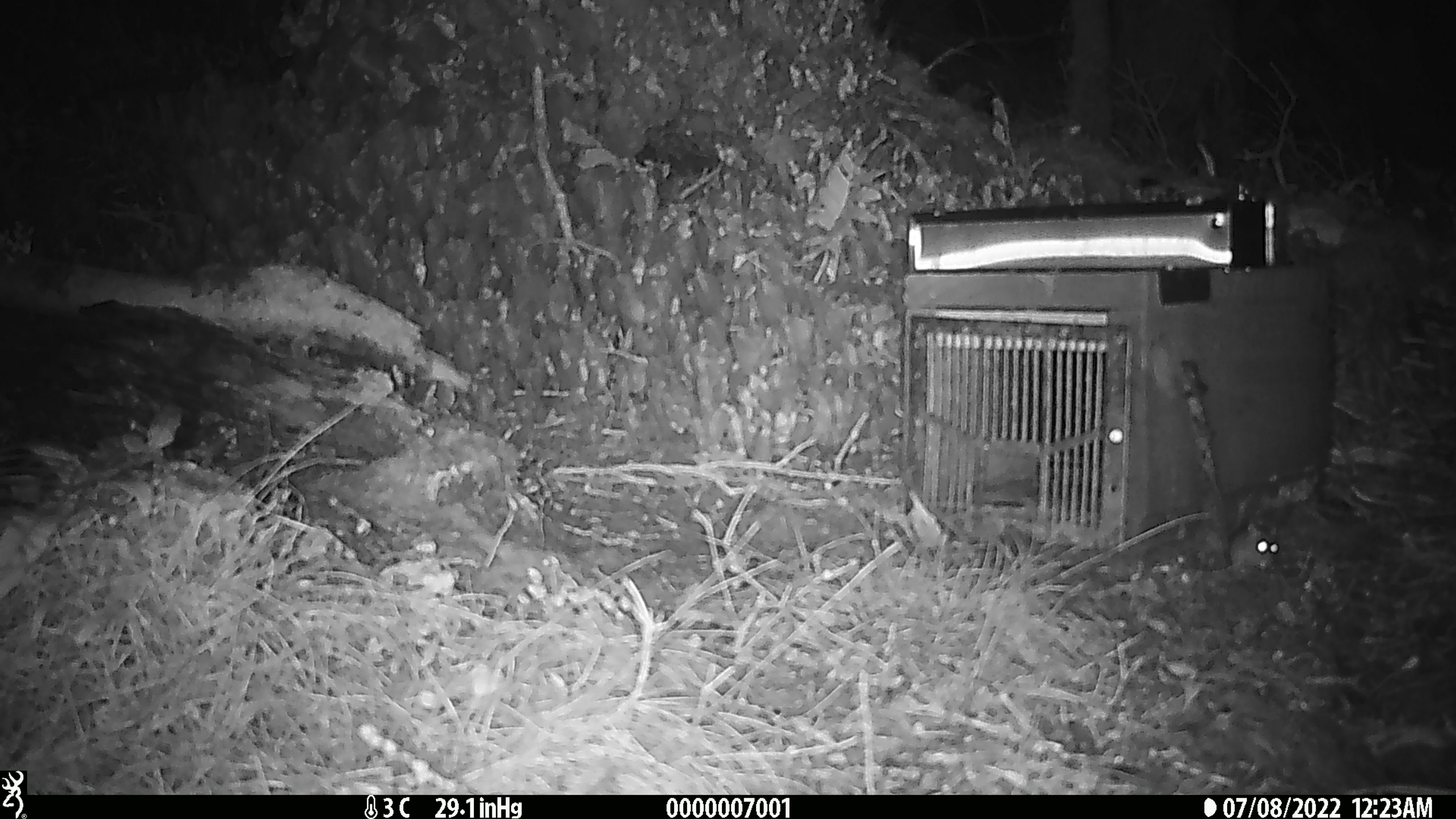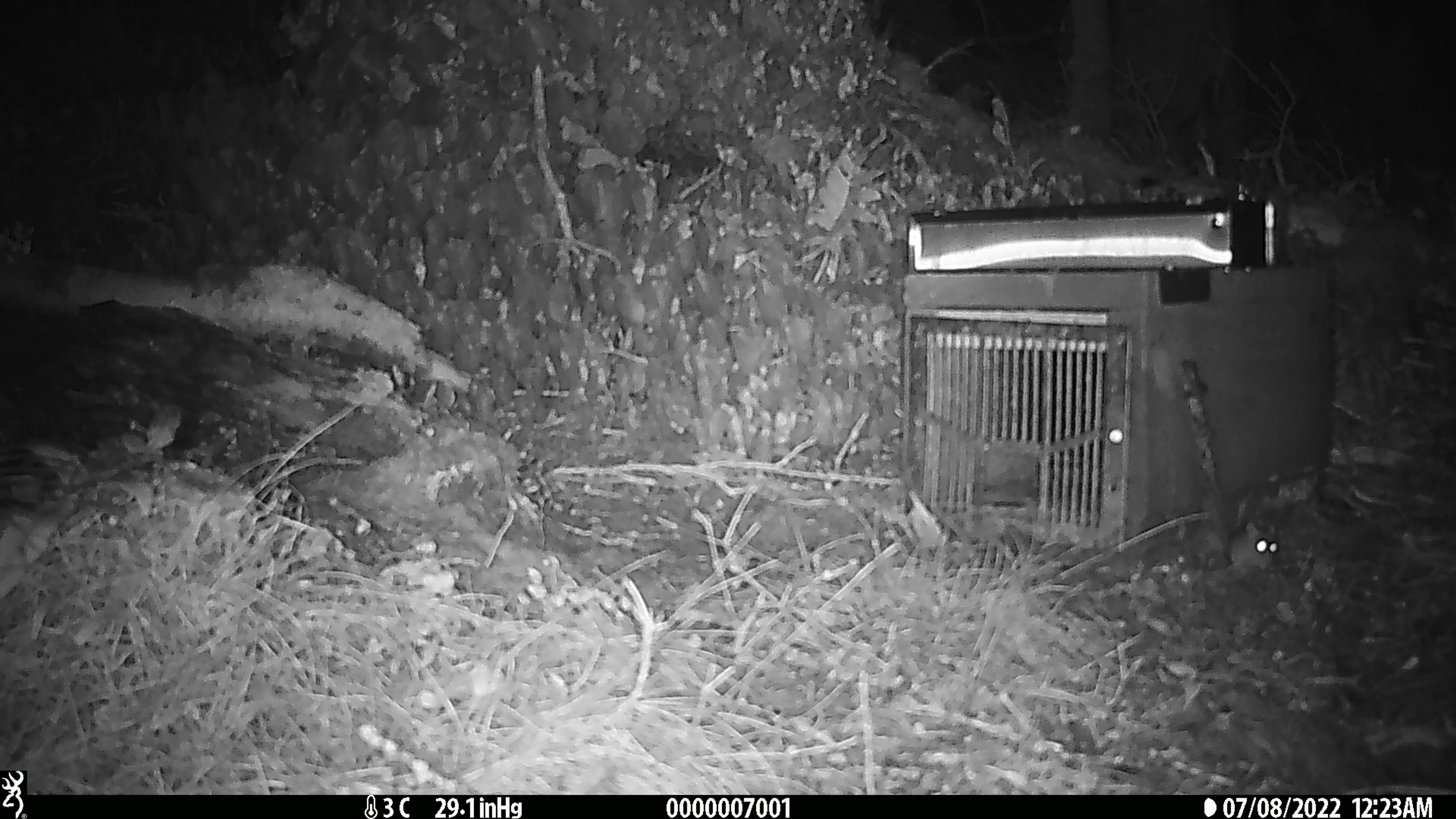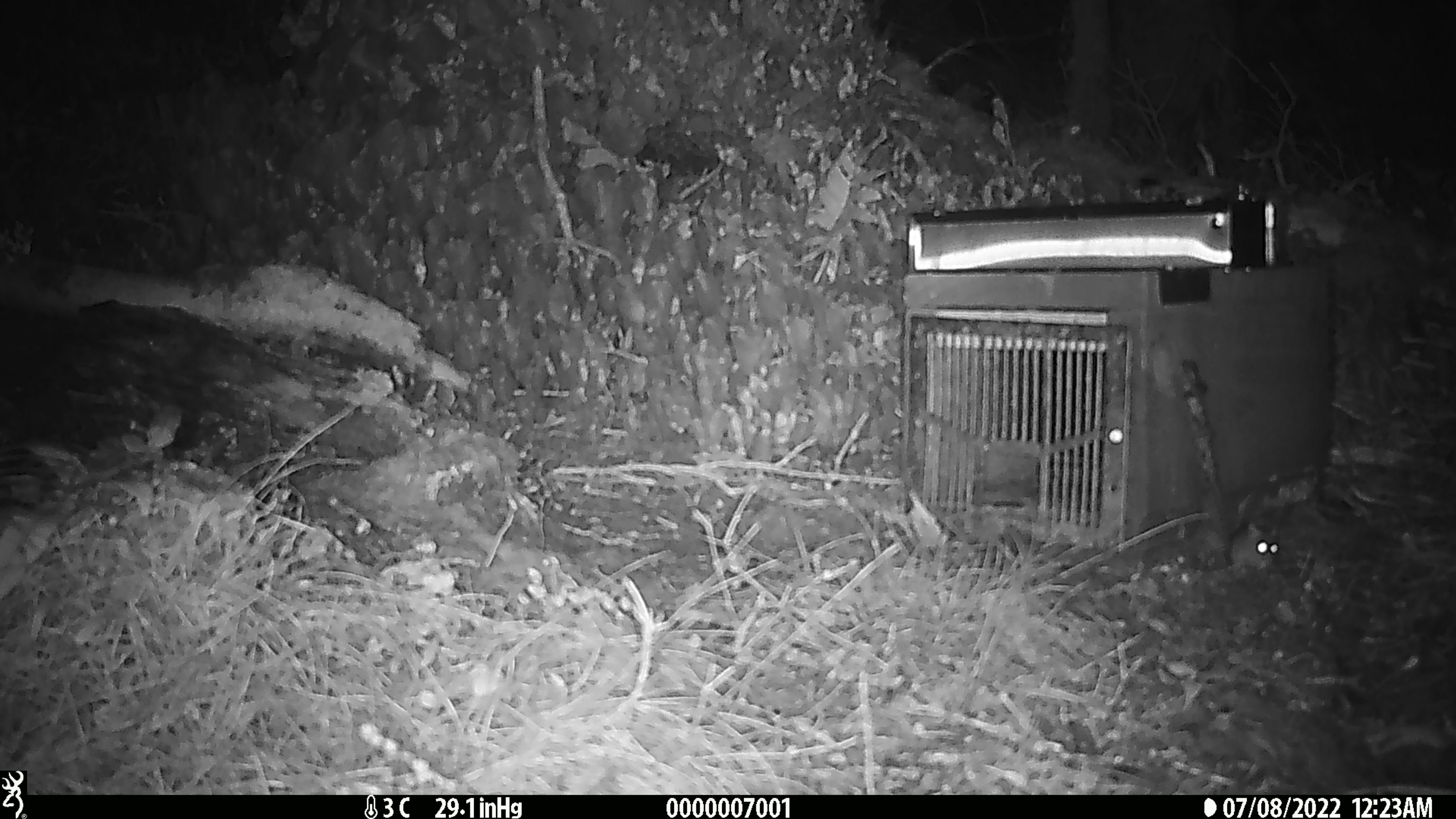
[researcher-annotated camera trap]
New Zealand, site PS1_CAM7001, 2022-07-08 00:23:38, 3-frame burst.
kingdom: Animalia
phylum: Chordata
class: Mammalia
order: Rodentia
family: Muridae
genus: Mus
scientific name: Mus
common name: mouse